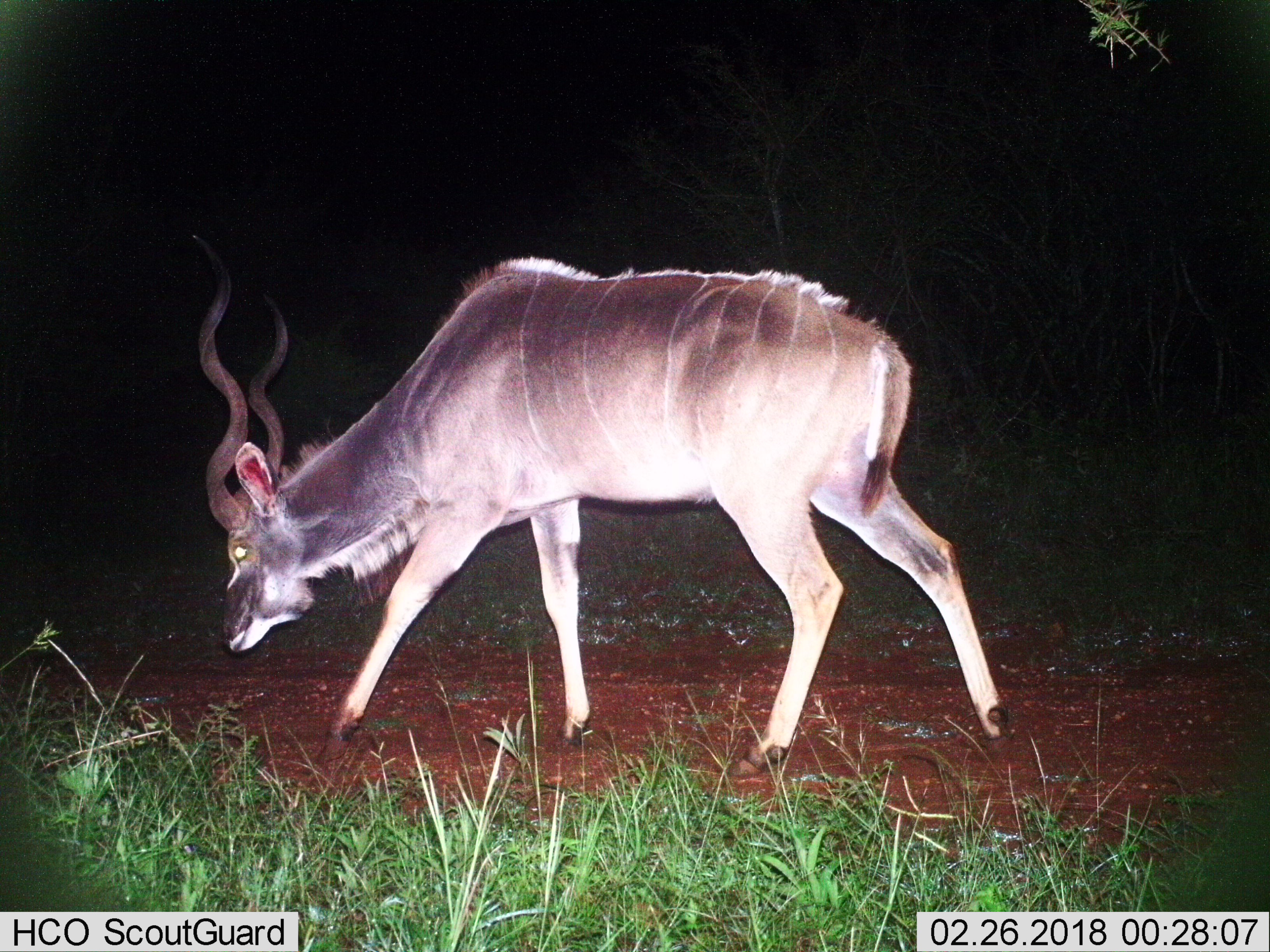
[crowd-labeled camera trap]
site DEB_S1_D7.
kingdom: Animalia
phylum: Chordata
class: Mammalia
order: Artiodactyla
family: Bovidae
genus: Tragelaphus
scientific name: Tragelaphus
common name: kudu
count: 1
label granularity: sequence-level